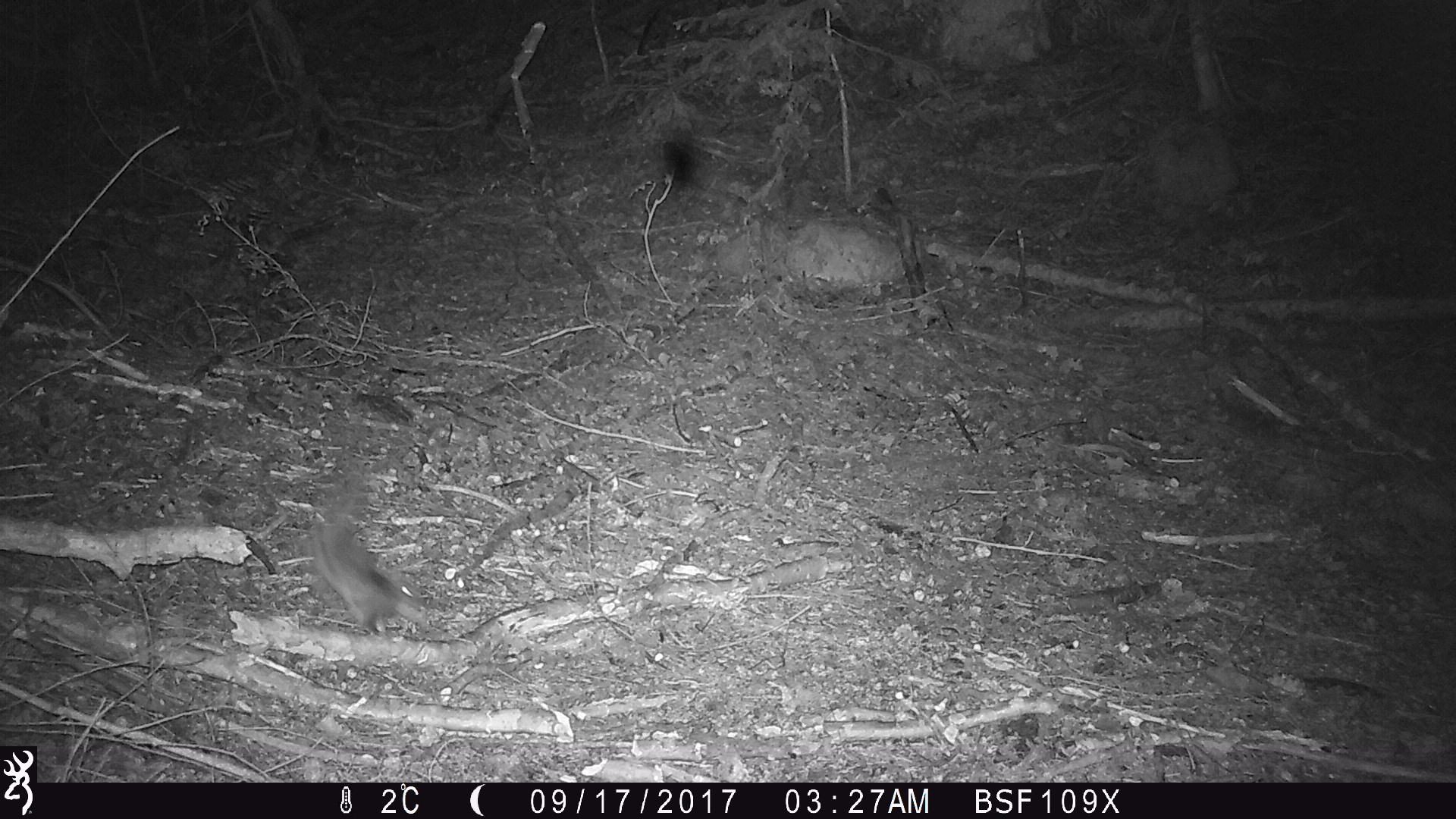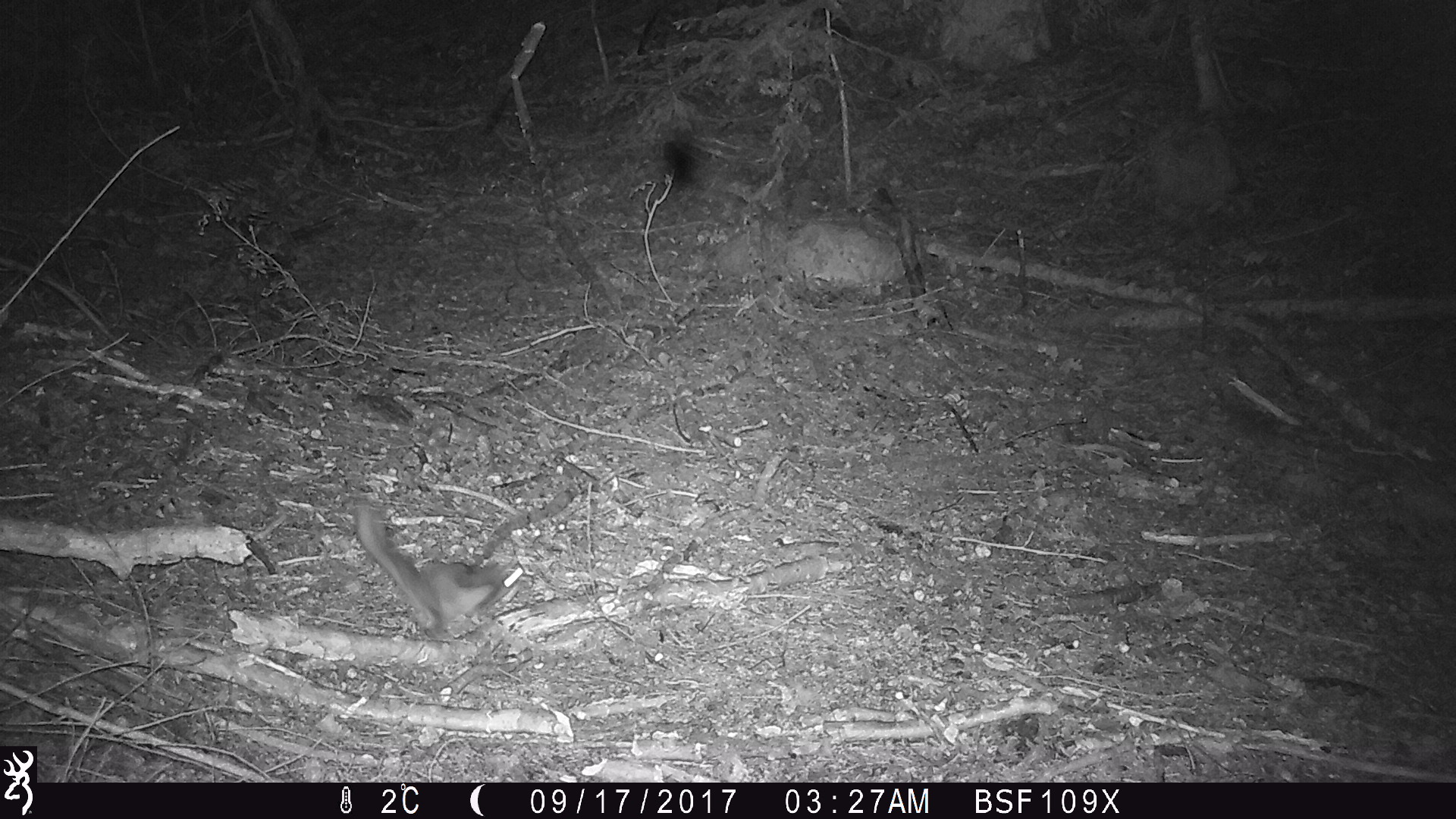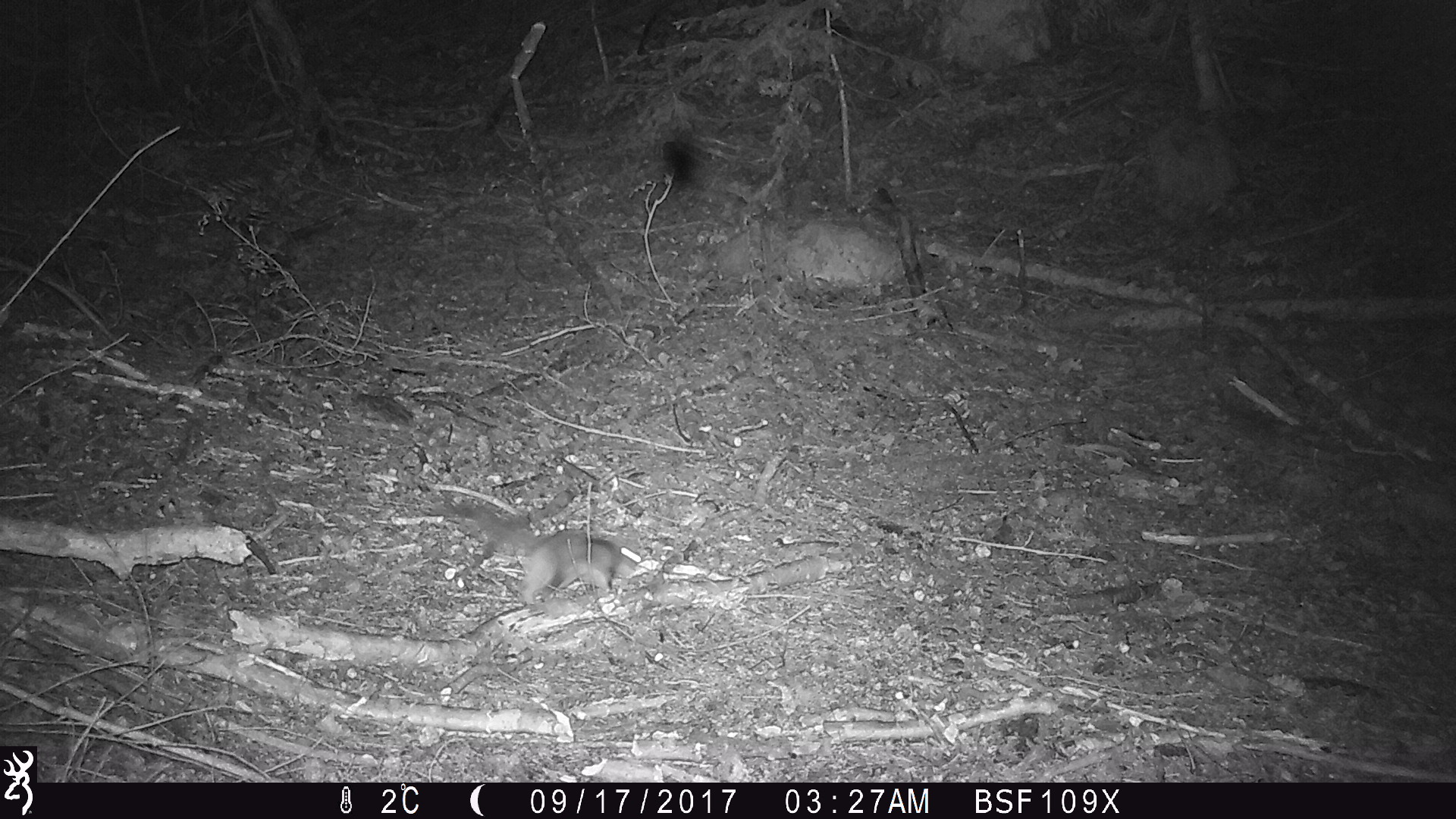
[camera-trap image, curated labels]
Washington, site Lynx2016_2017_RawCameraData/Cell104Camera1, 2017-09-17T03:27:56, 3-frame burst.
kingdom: Animalia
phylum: Chordata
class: Mammalia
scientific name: Mammalia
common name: small mammal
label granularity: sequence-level